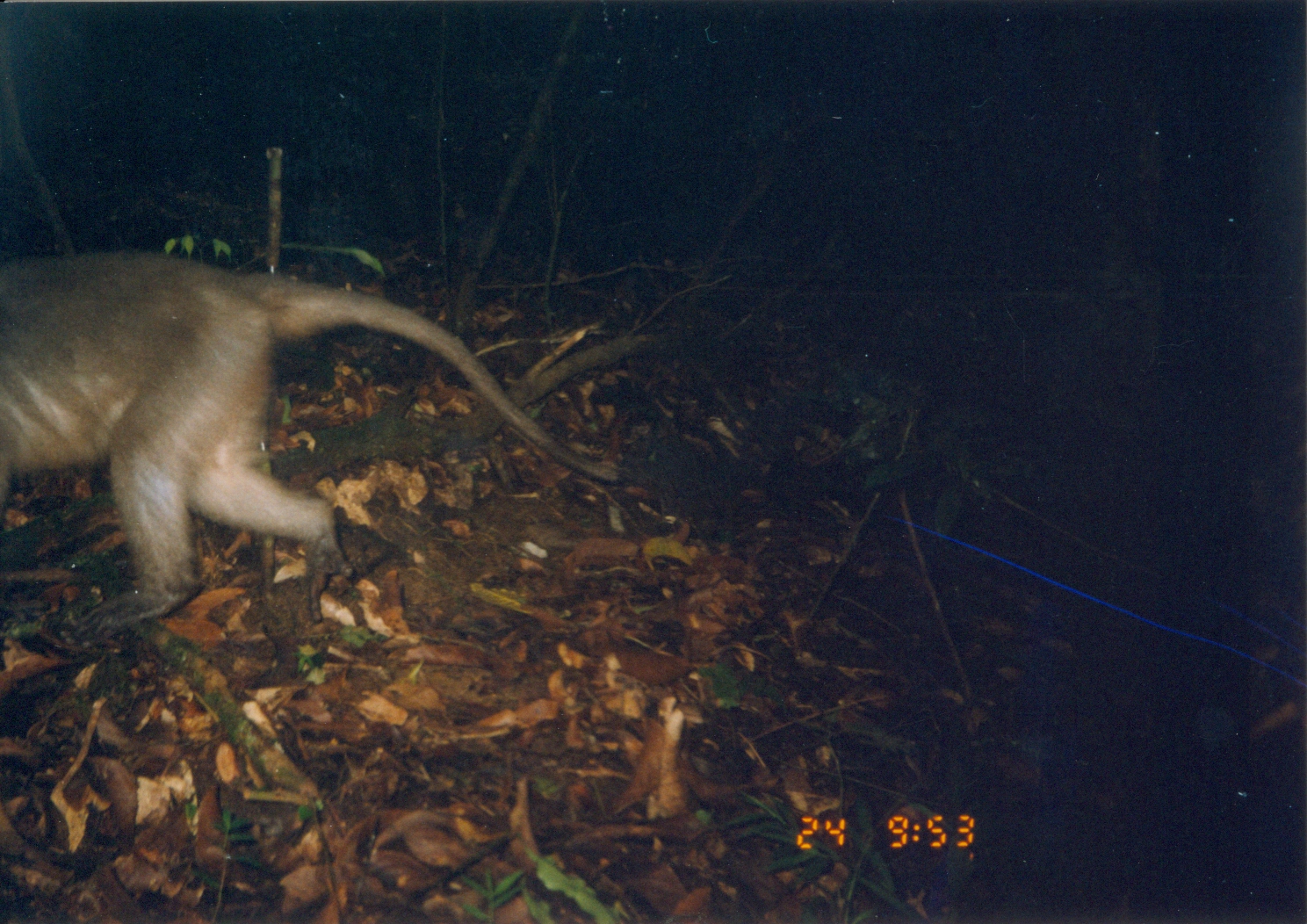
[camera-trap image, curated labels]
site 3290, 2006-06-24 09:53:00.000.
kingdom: Animalia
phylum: Chordata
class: Mammalia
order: Primates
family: Cercopithecidae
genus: Cercocebus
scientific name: Cercocebus sanjei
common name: sanje mangabey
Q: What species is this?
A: Cercocebus sanjei (sanje mangabey).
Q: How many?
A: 1.